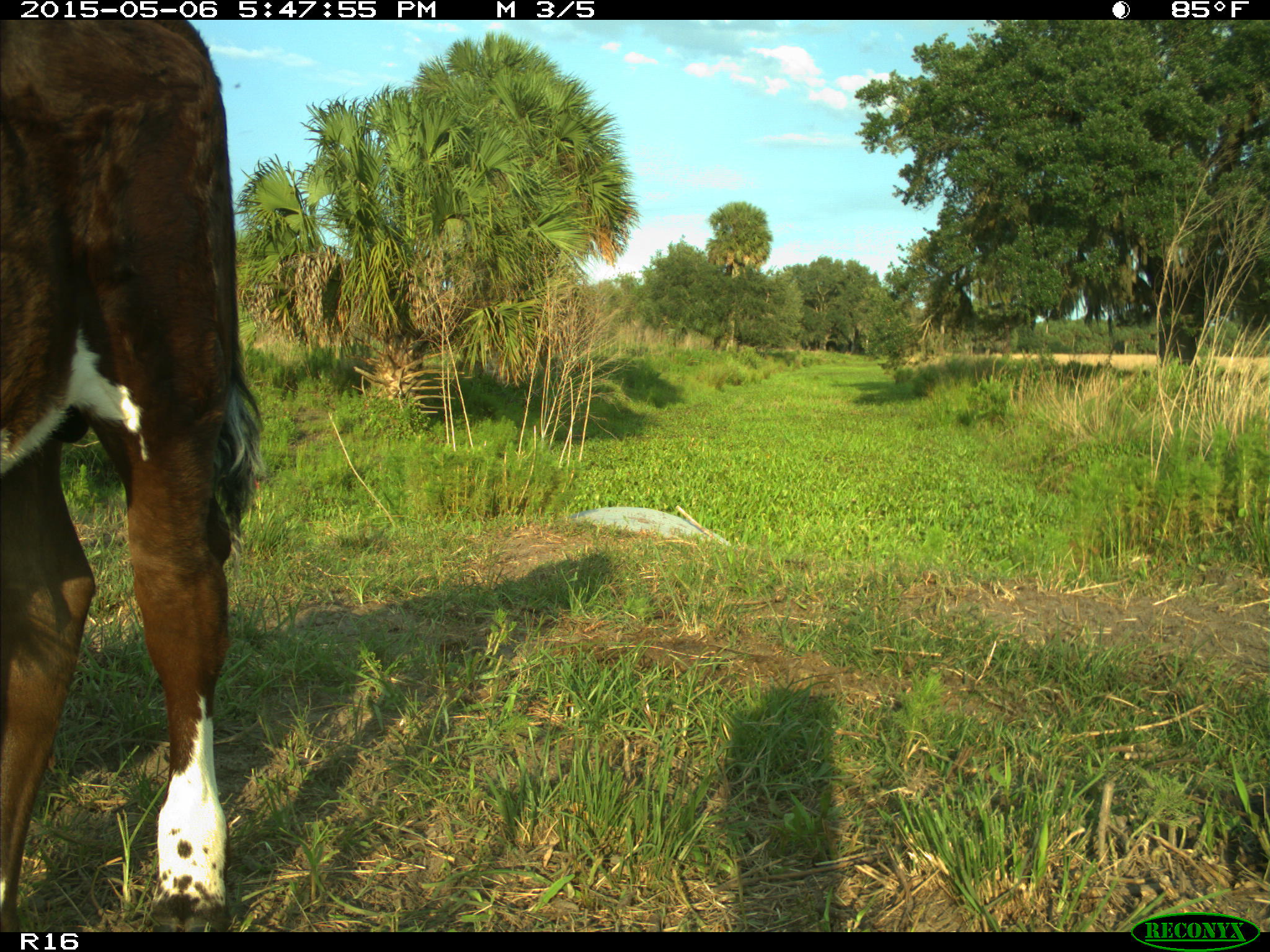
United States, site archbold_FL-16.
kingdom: Animalia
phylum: Chordata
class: Mammalia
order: Artiodactyla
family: Bovidae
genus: Bos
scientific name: Bos taurus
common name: domestic cow